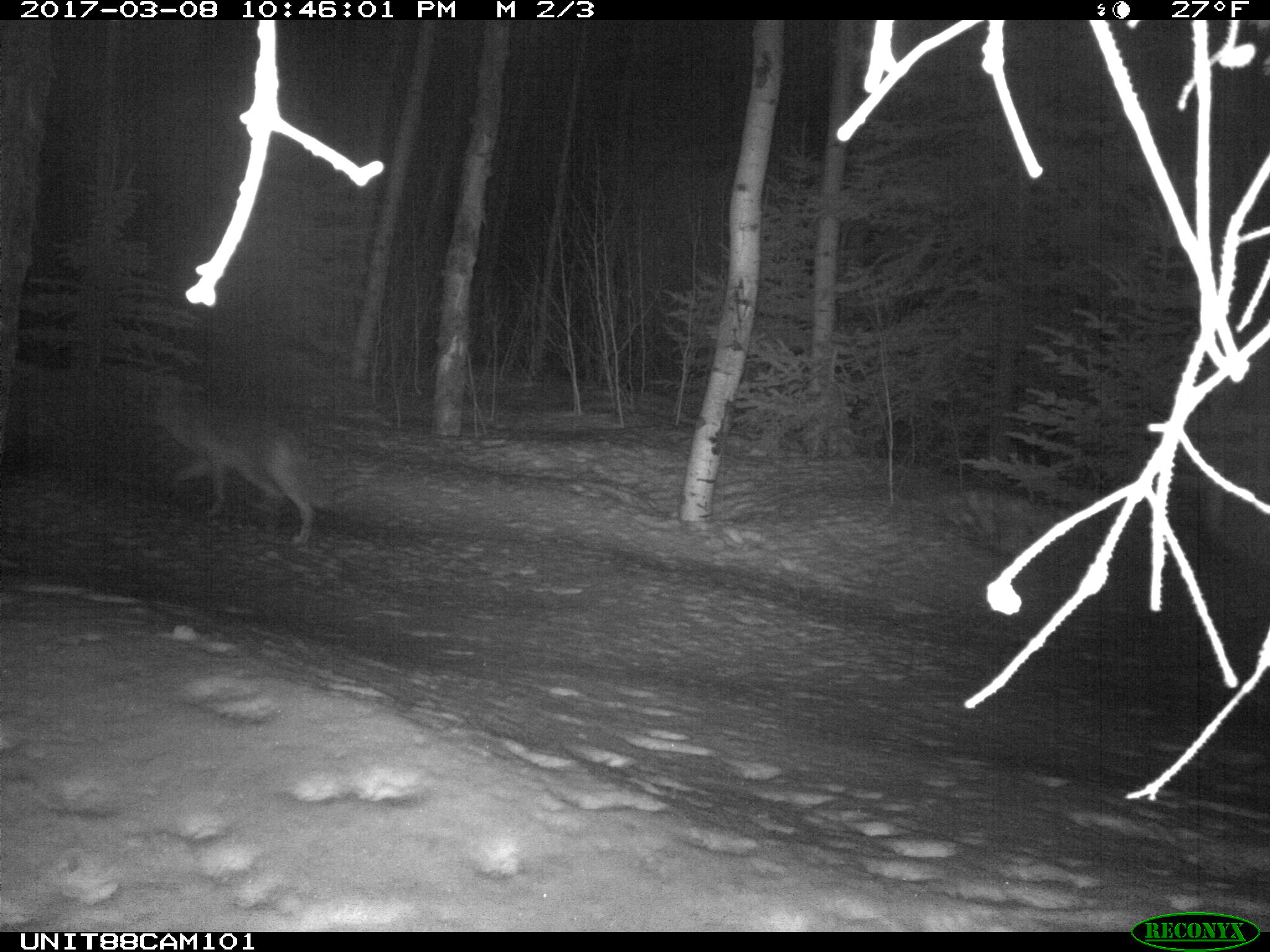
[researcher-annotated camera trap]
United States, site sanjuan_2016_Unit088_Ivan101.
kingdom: Animalia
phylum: Chordata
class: Mammalia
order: Carnivora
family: Canidae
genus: Canis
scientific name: Canis latrans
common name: coyote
Canis latrans (coyote).